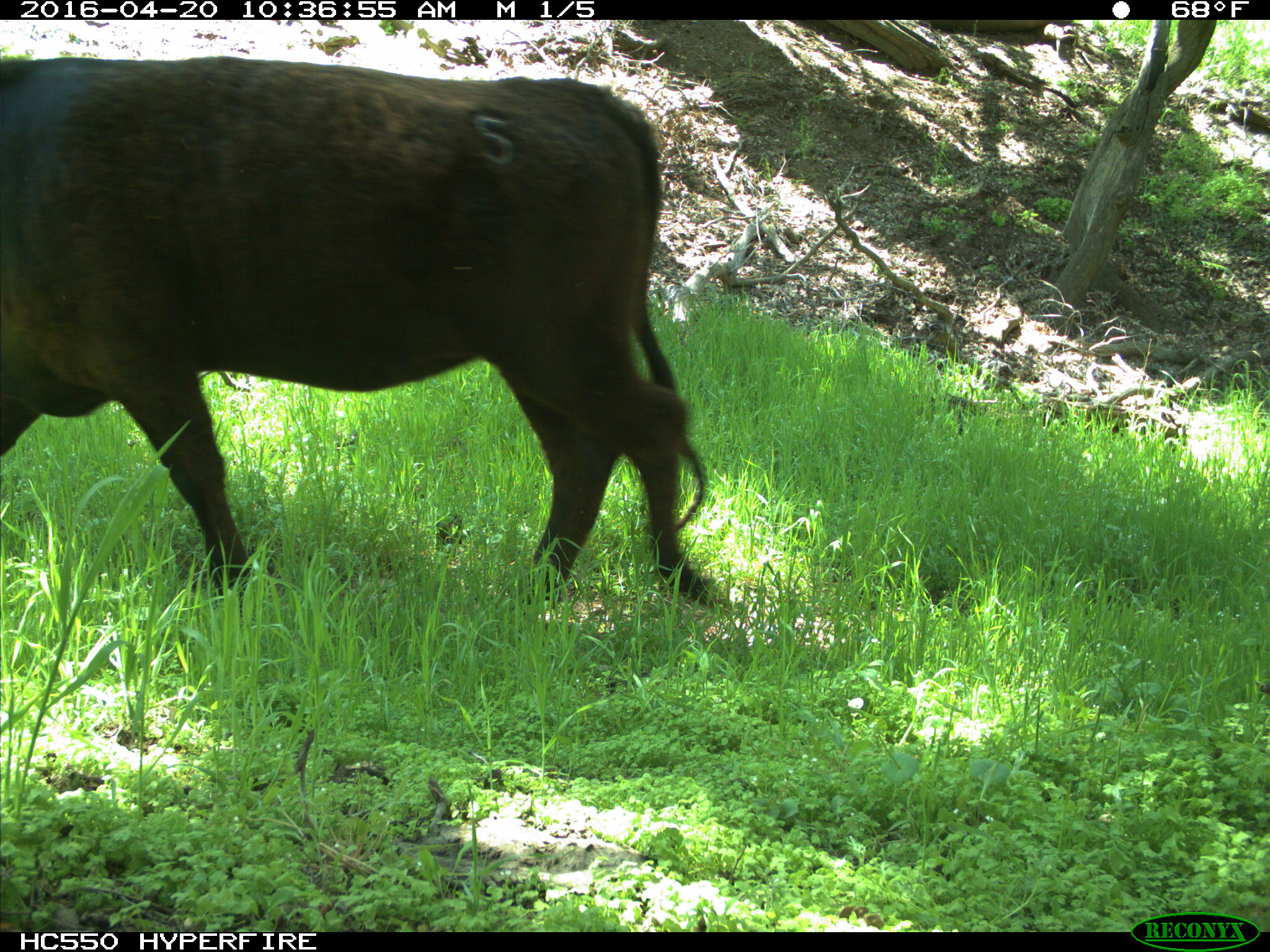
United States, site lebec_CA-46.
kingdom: Animalia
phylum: Chordata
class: Mammalia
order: Artiodactyla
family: Bovidae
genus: Bos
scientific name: Bos taurus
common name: domestic cow